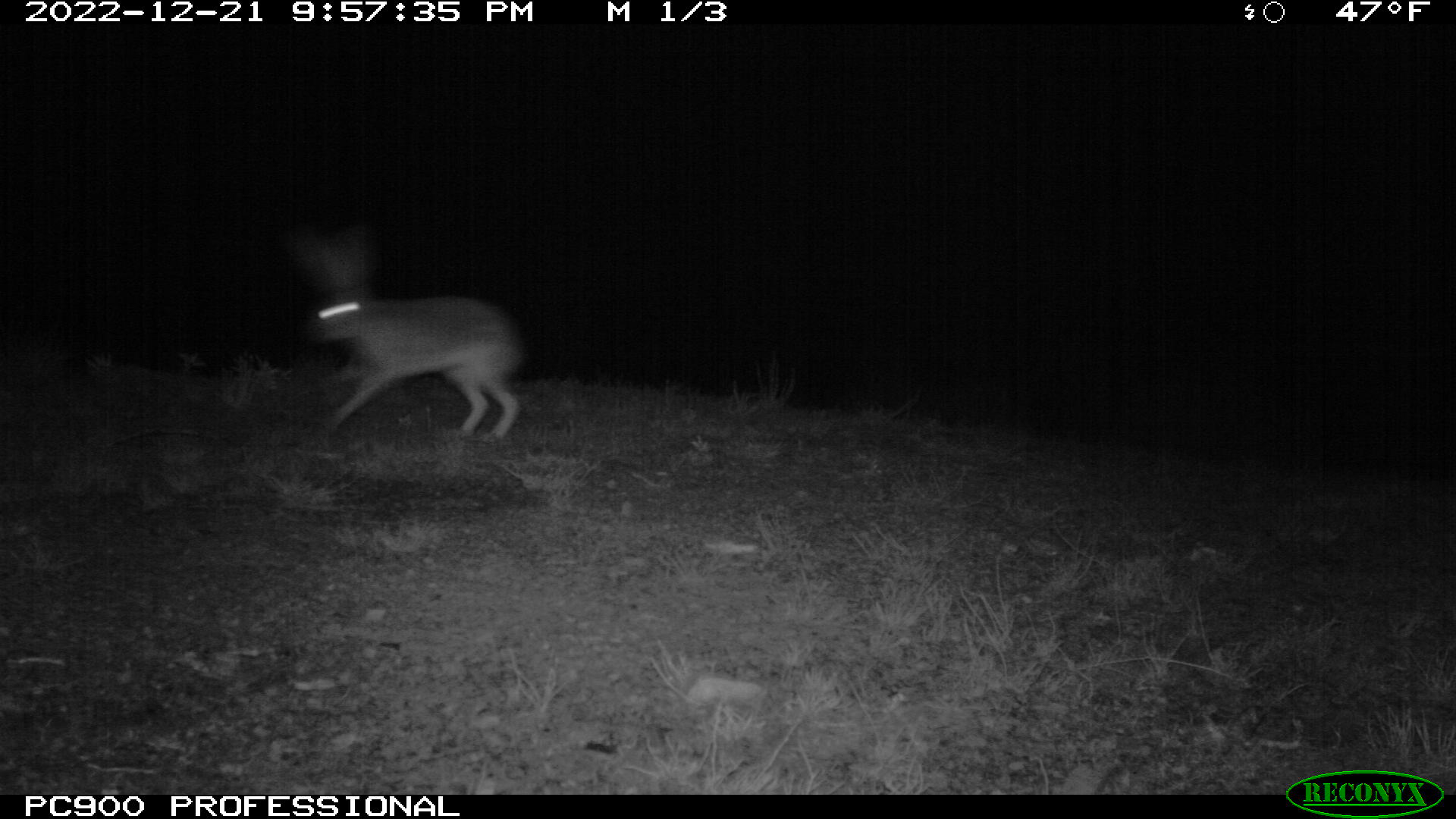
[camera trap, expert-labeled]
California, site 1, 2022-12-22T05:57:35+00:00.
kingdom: Animalia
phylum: Chordata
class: Mammalia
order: Lagomorpha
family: Leporidae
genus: Lepus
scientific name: Lepus californicus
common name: black-tailed jackrabbit